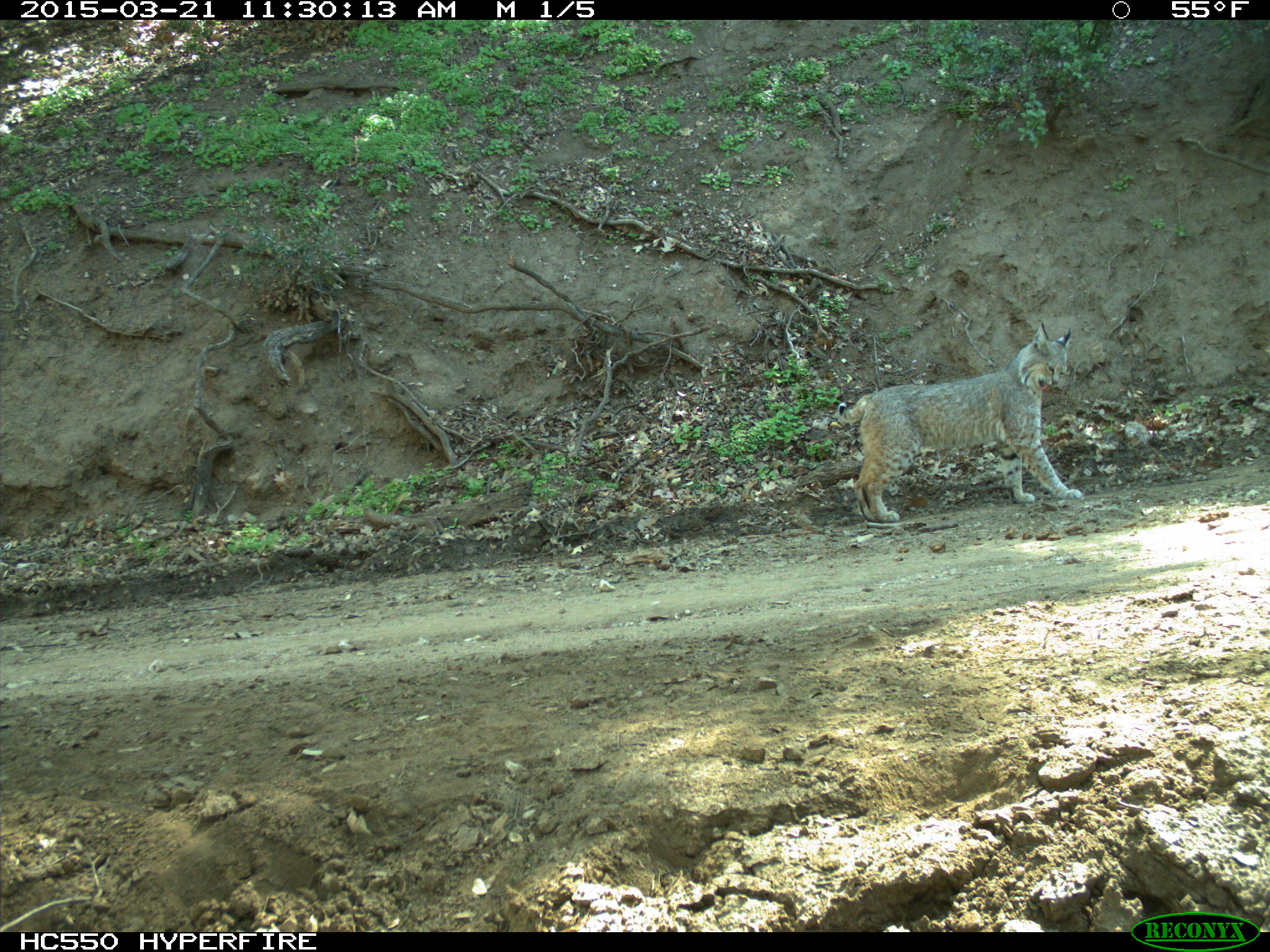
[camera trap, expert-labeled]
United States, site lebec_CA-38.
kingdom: Animalia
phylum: Chordata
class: Mammalia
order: Carnivora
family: Felidae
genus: Lynx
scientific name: Lynx rufus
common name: bobcat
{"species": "Lynx rufus (bobcat)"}